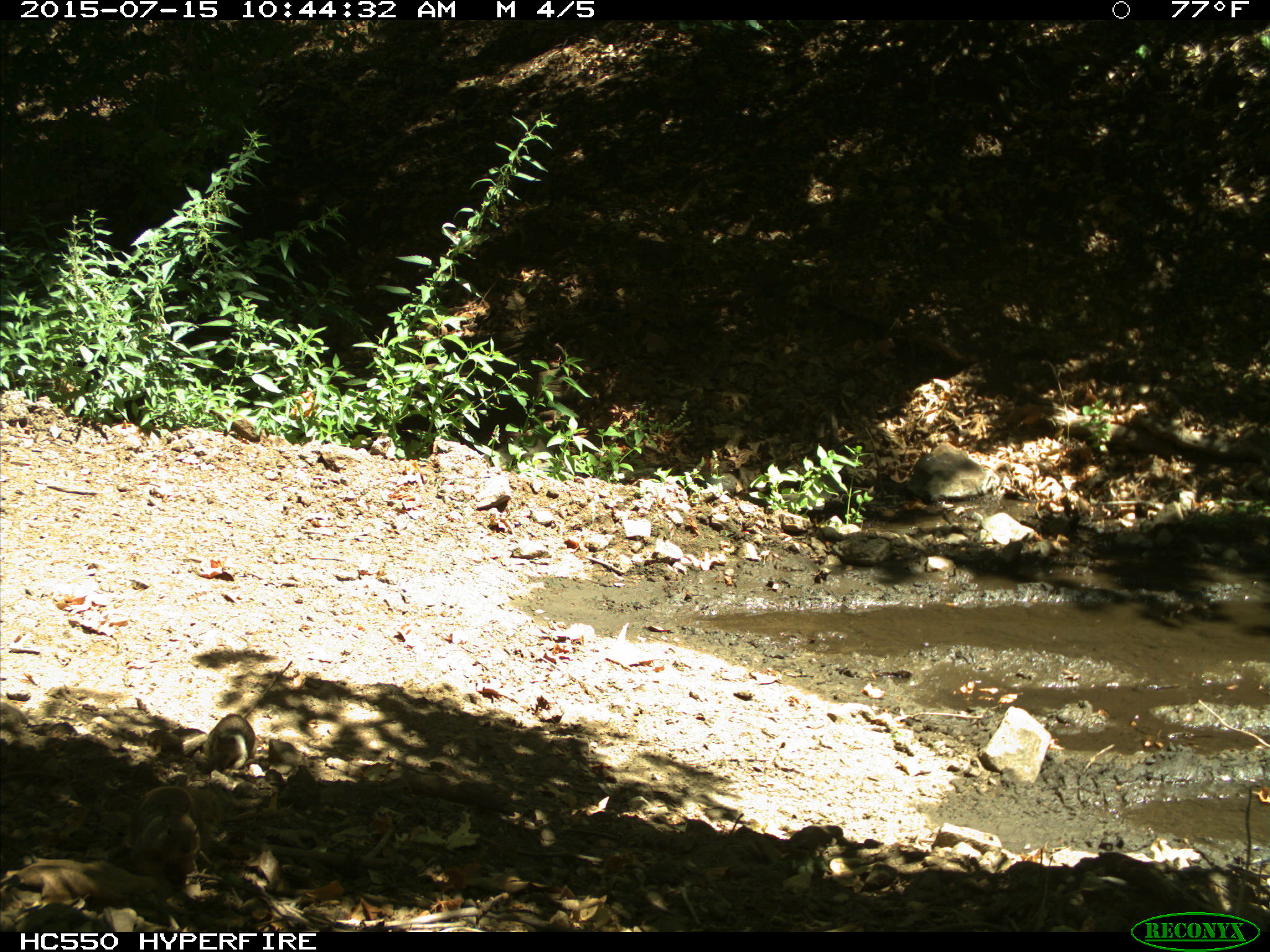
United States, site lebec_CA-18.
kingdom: Animalia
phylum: Chordata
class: Mammalia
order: Rodentia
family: Sciuridae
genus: Otospermophilus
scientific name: Otospermophilus beecheyi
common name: california ground squirrel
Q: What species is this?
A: Otospermophilus beecheyi (california ground squirrel).